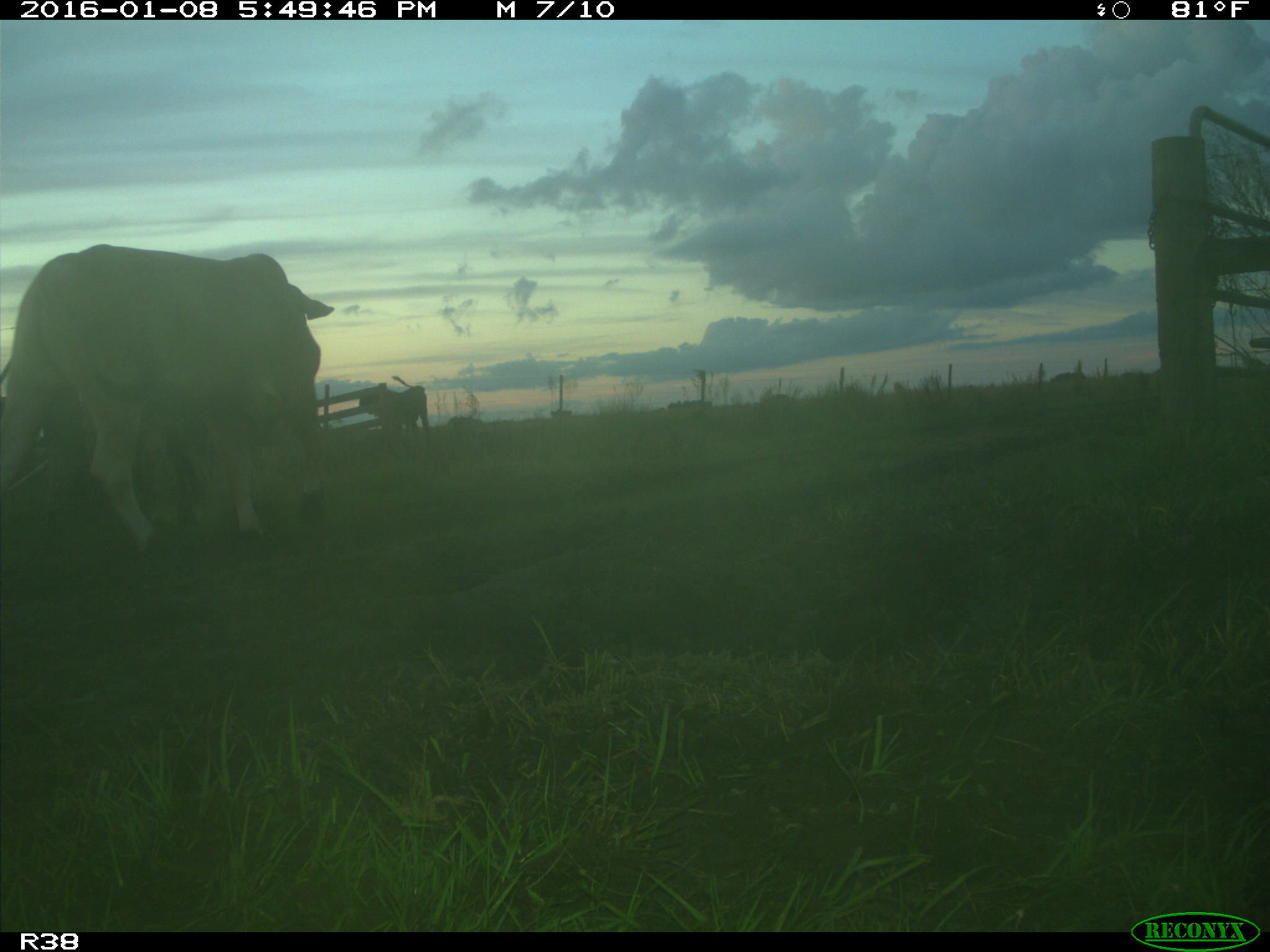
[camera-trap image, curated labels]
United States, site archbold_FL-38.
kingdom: Animalia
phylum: Chordata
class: Mammalia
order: Artiodactyla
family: Bovidae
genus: Bos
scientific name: Bos taurus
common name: domestic cow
Bos taurus (domestic cow).